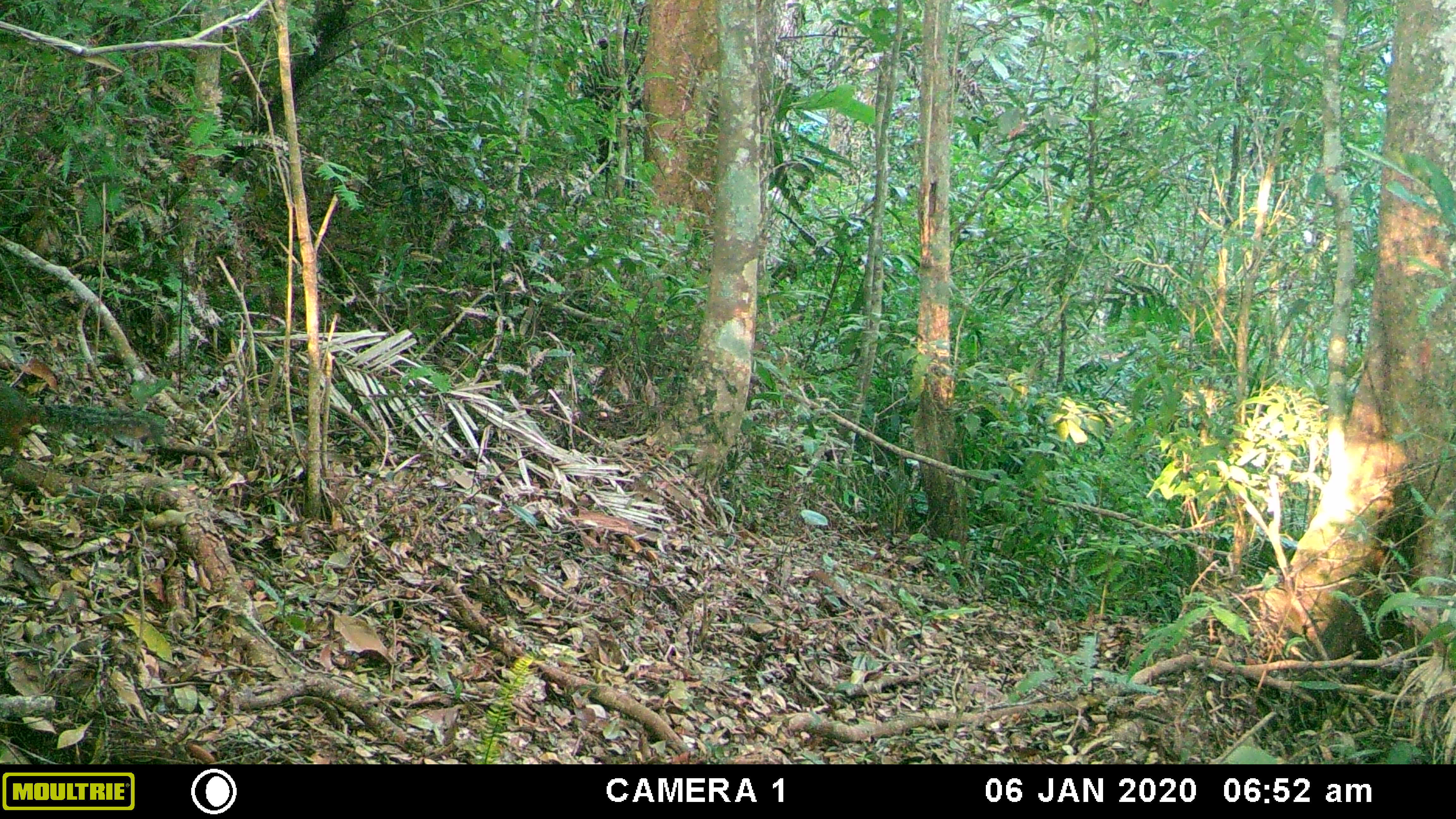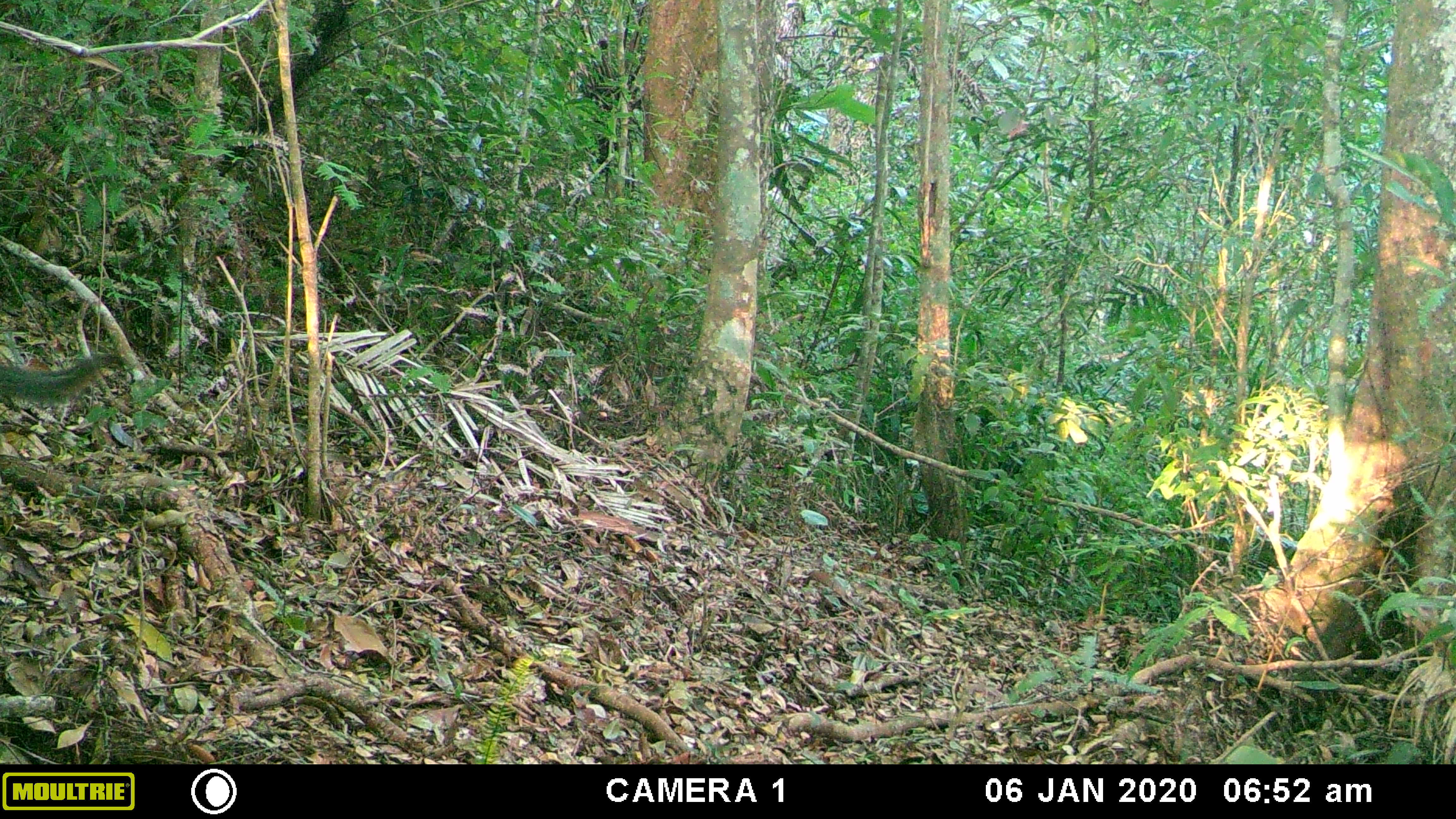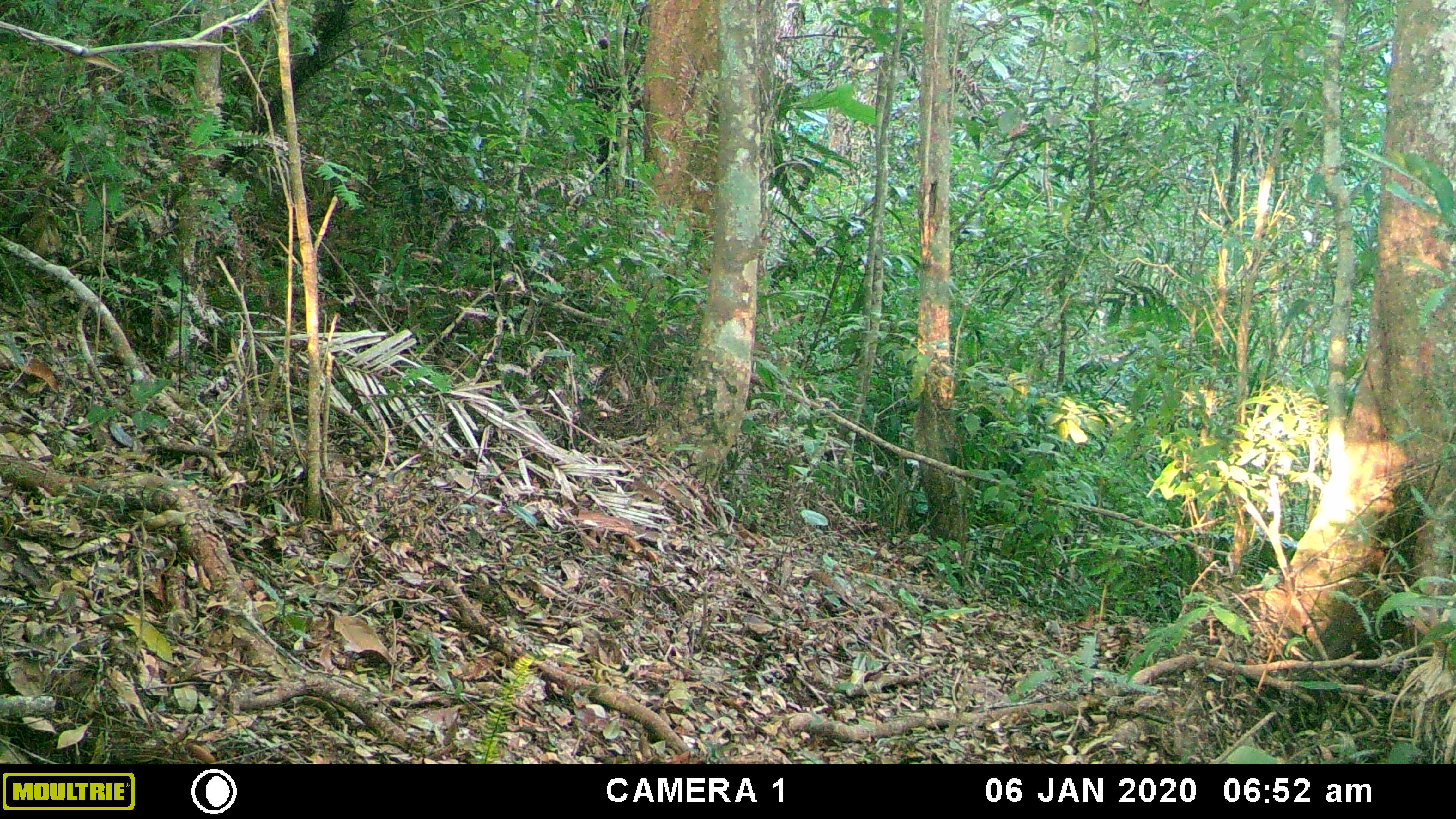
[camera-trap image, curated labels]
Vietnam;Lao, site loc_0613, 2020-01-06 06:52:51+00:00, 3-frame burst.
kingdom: Animalia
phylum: Chordata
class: Mammalia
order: Rodentia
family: Sciuridae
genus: Dremomys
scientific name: Dremomys rufigenis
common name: red-cheeked squirrel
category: red cheeked squirrel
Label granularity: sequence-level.